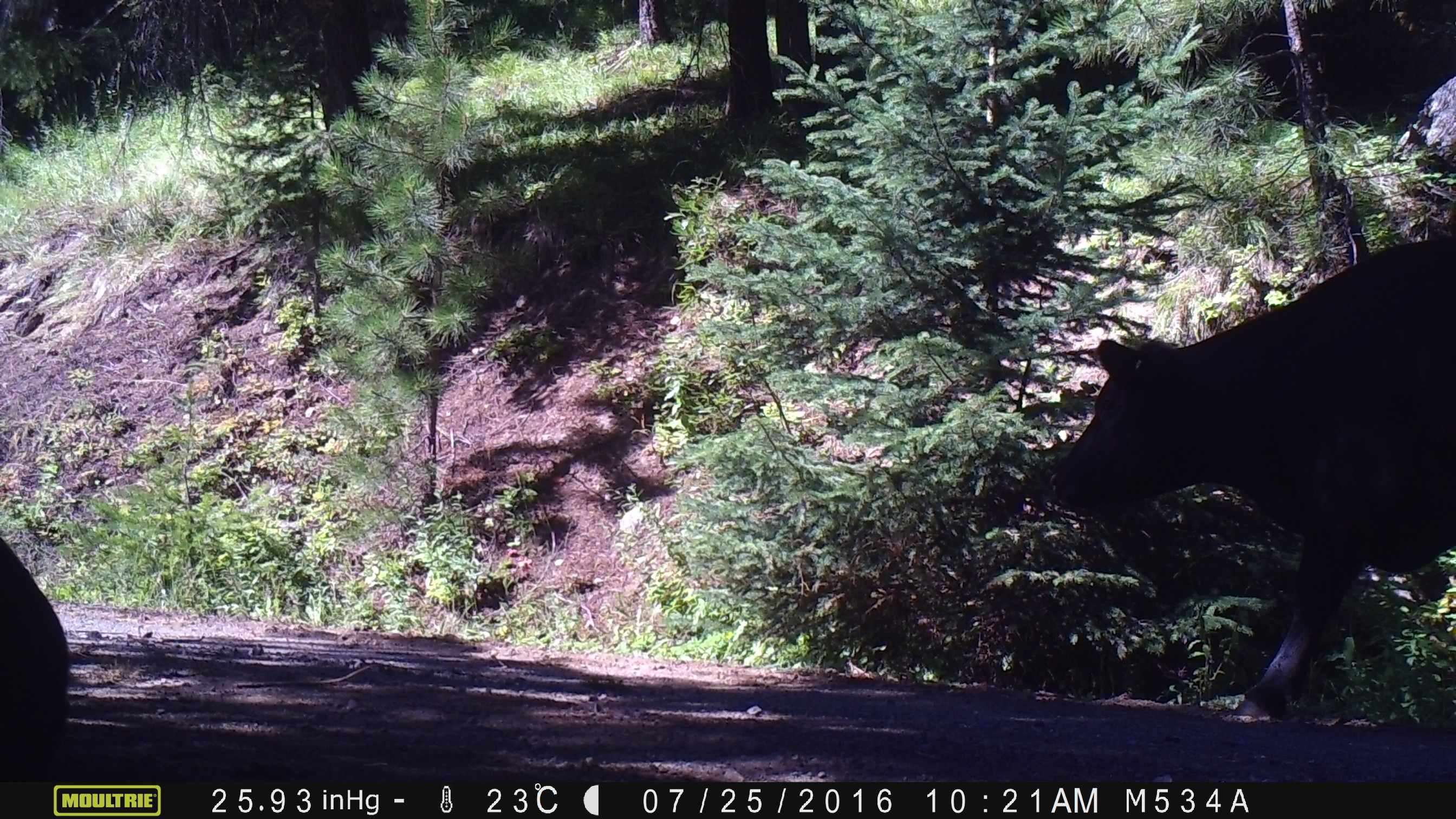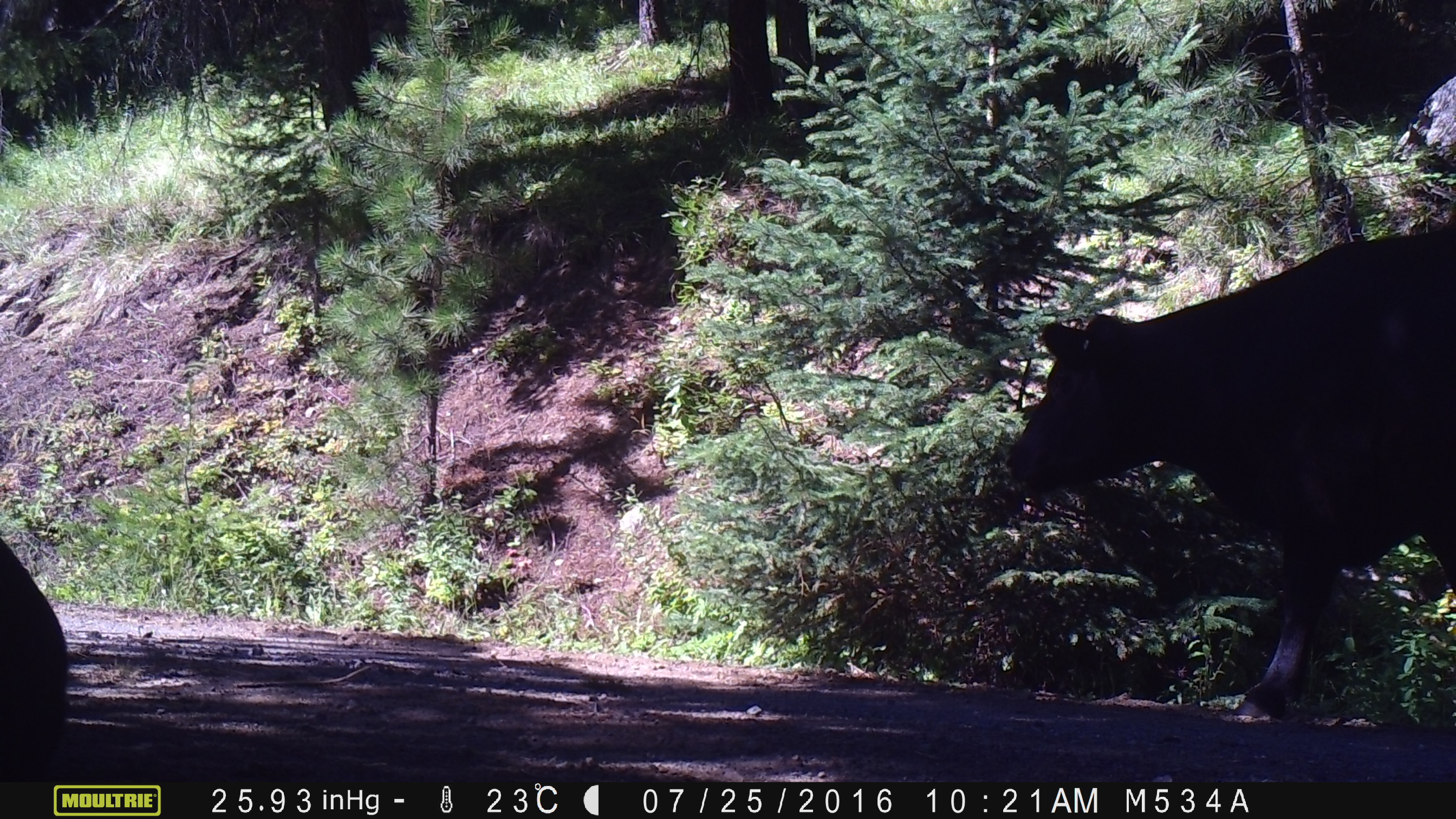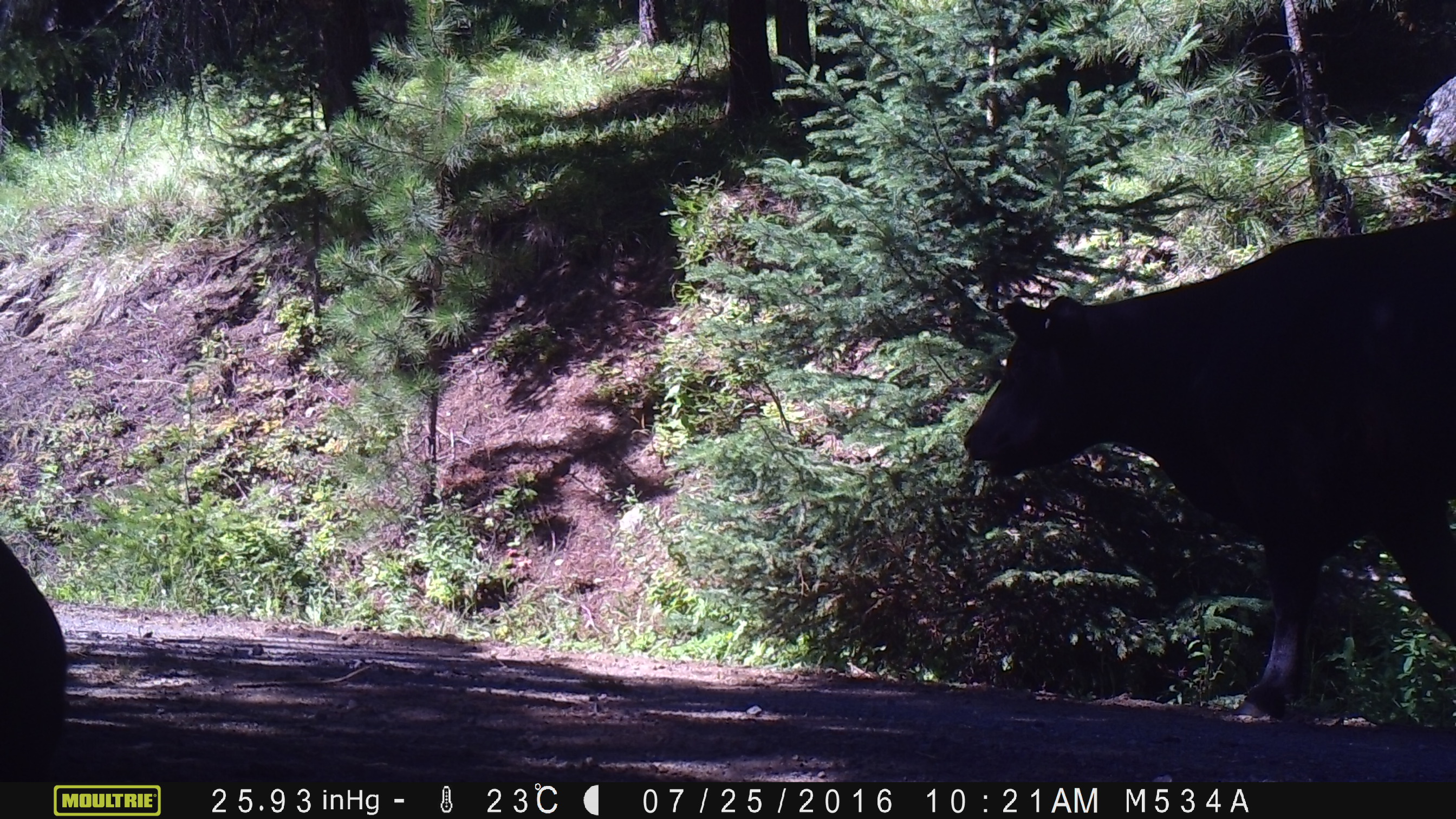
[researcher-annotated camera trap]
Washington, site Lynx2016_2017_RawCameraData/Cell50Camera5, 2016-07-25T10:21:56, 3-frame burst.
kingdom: Animalia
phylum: Chordata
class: Mammalia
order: Artiodactyla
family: Bovidae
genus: Bos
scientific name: Bos taurus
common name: domestic cattle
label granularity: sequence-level